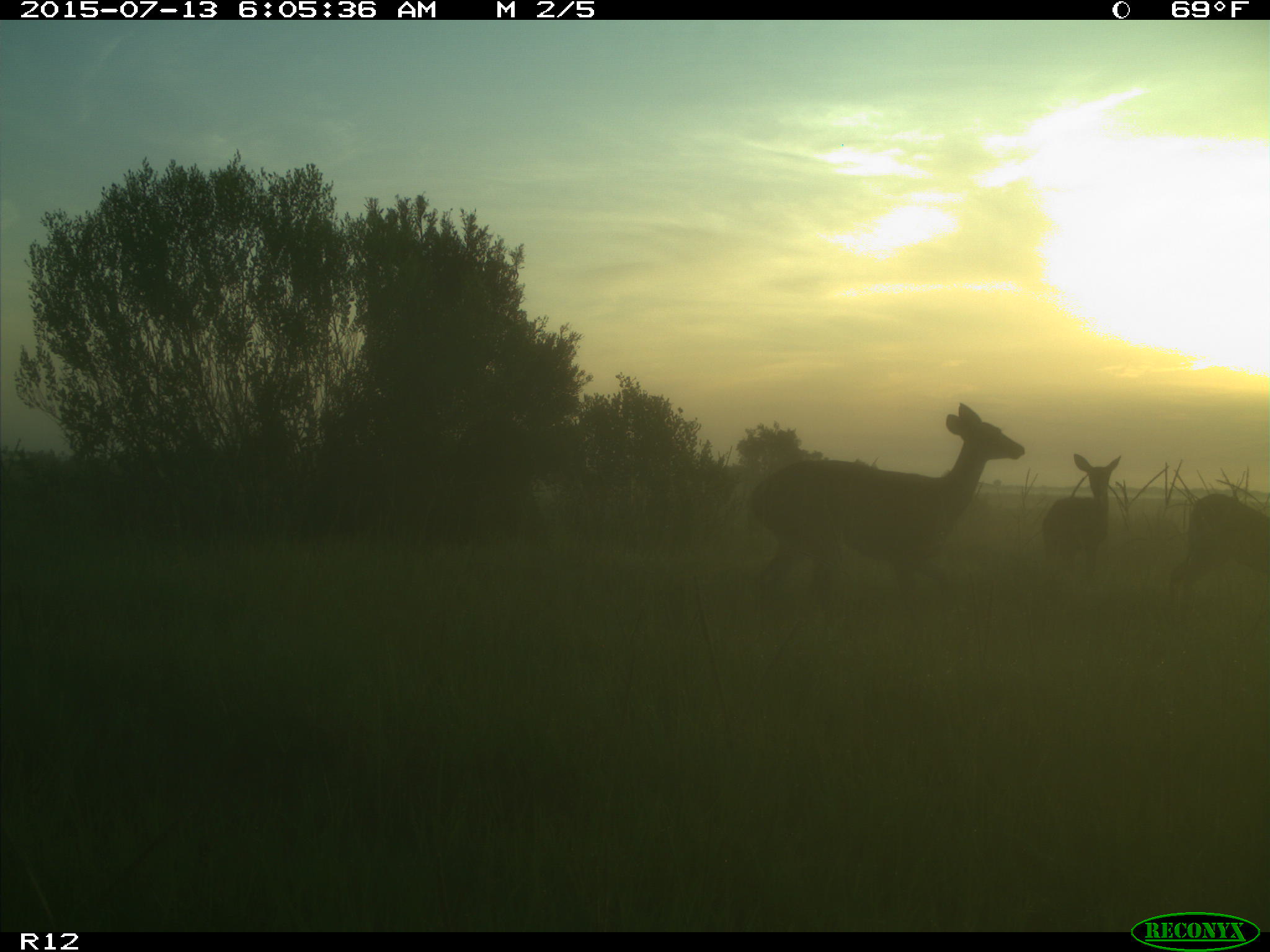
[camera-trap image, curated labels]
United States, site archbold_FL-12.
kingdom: Animalia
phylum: Chordata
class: Mammalia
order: Artiodactyla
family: Cervidae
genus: Odocoileus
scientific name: Odocoileus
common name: deer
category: unidentified deer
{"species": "unidentified deer (deer) (Odocoileus)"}